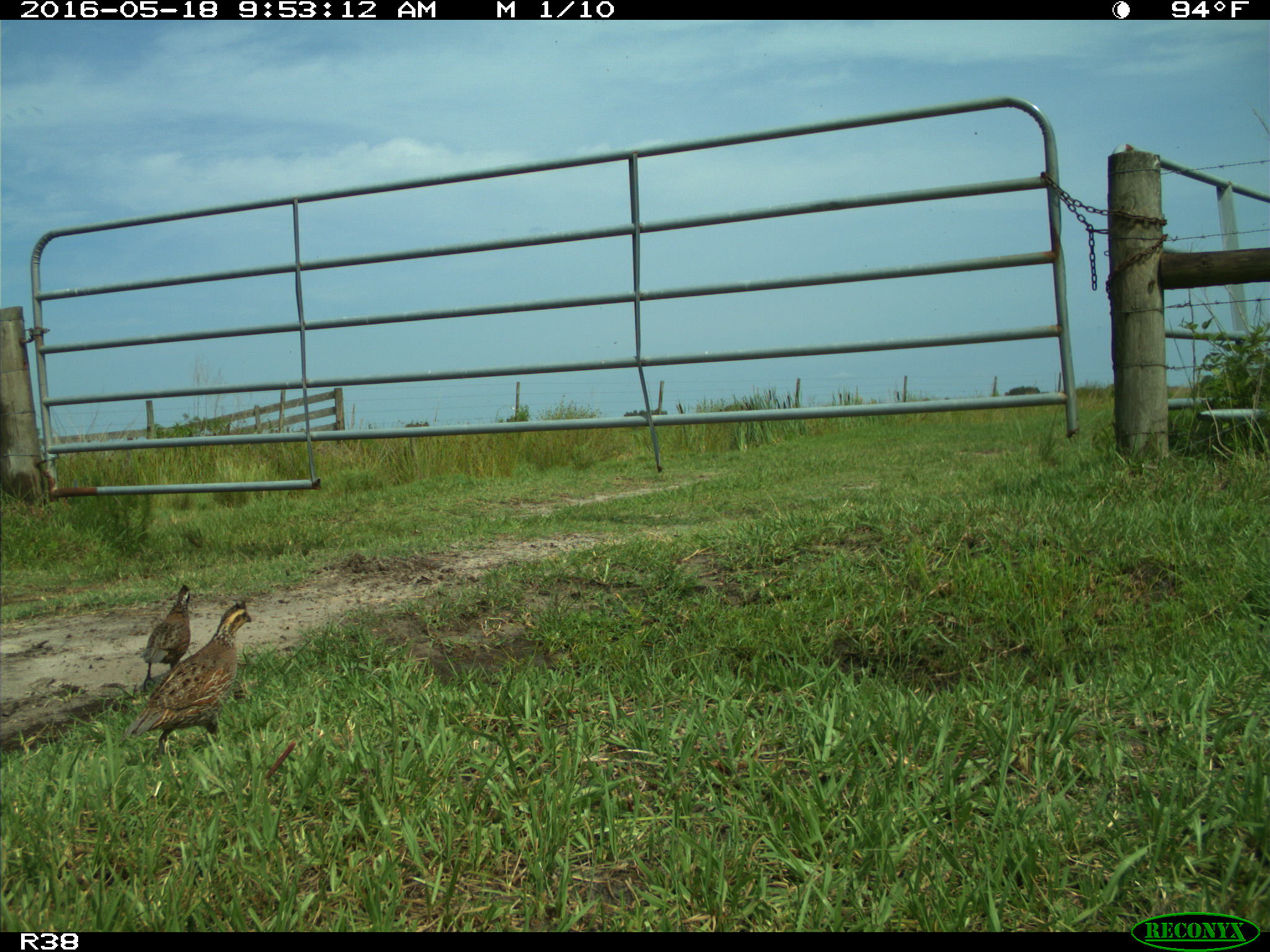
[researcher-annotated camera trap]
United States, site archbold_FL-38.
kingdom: Animalia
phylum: Chordata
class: Aves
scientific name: Aves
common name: birds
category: unidentified bird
Unidentified bird (birds) (Aves).